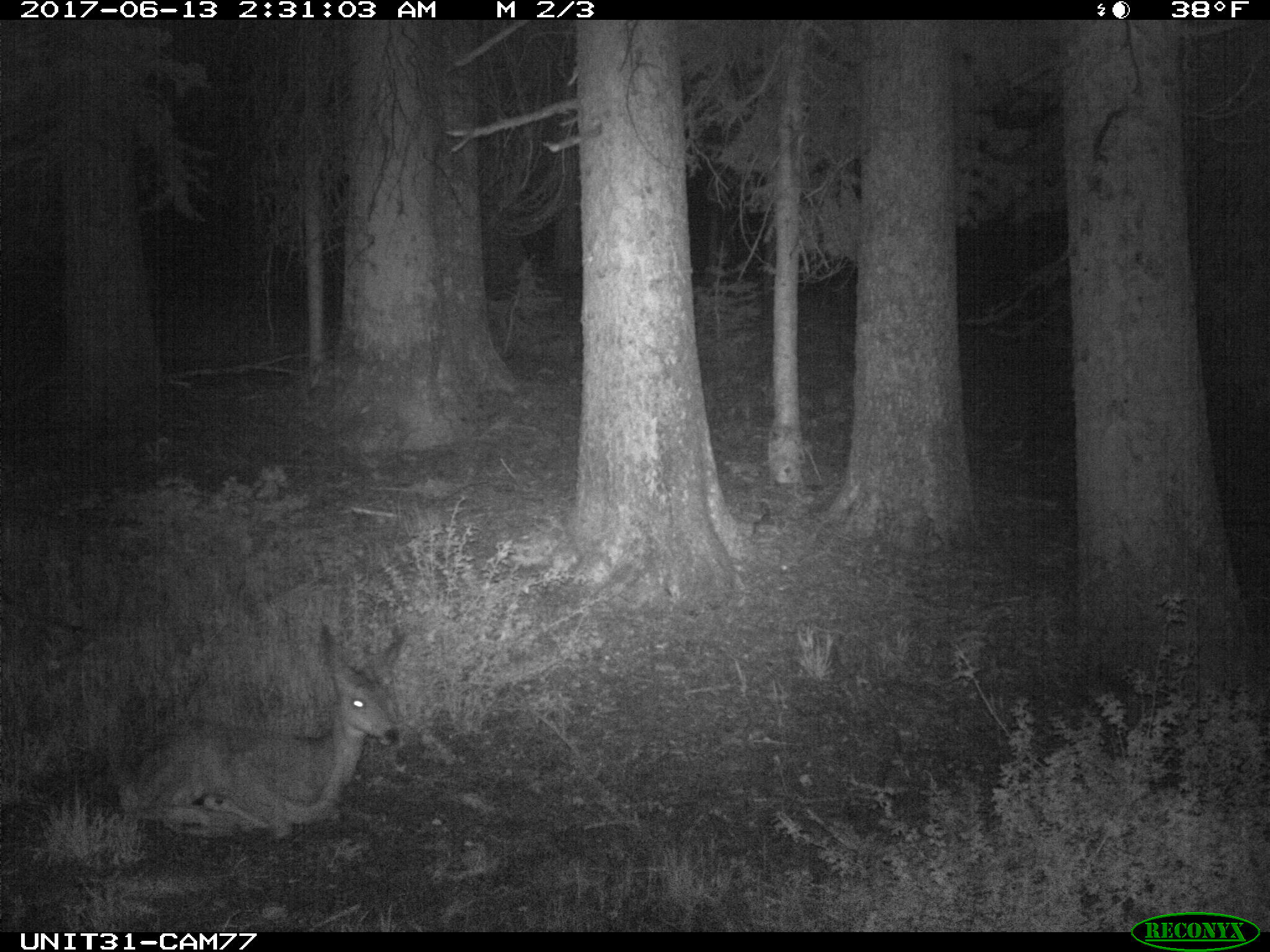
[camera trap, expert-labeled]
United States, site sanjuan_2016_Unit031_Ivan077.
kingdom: Animalia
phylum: Chordata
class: Mammalia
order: Artiodactyla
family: Cervidae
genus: Odocoileus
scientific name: Odocoileus hemionus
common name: mule deer